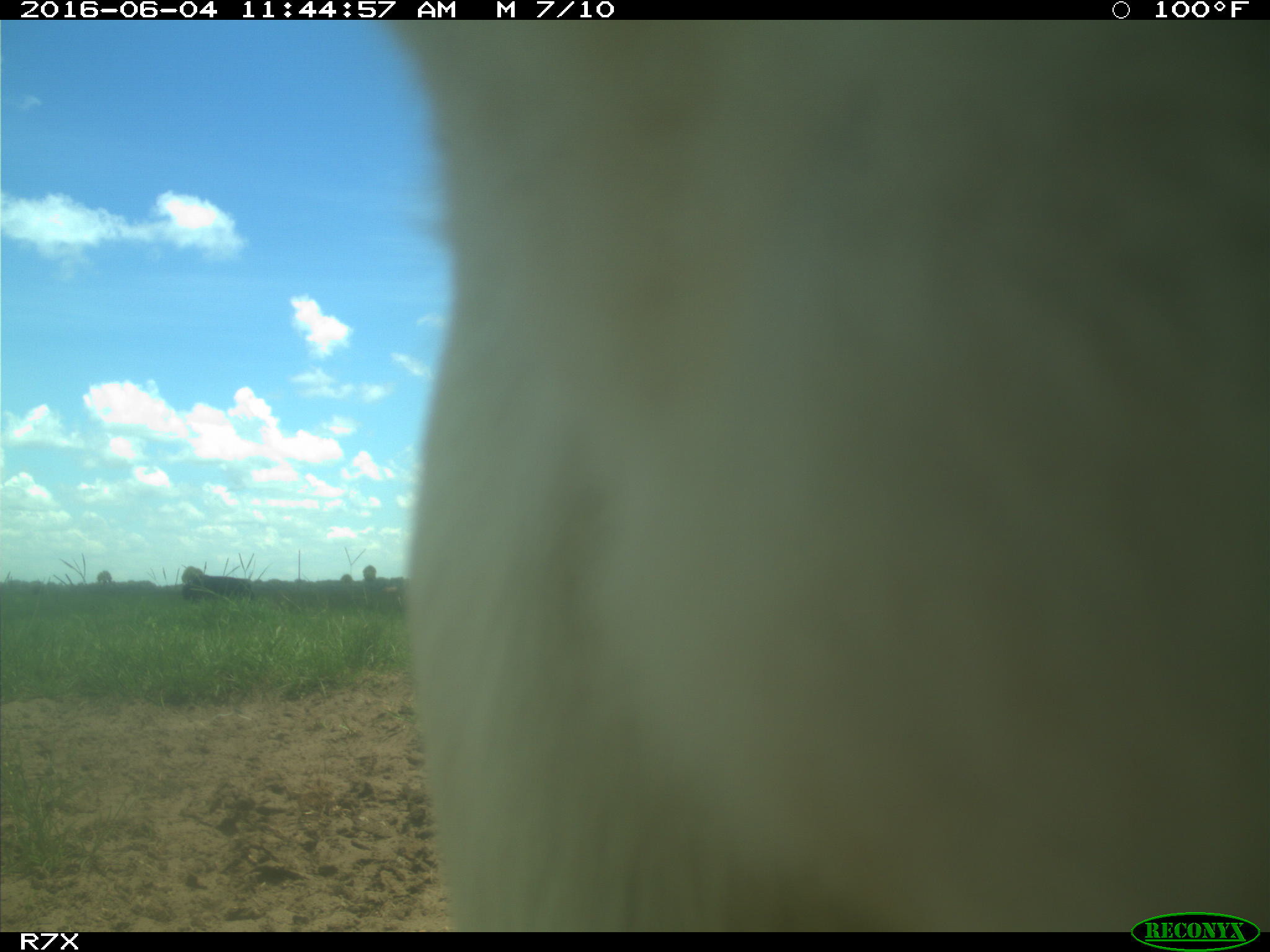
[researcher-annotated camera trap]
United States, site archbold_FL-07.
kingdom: Animalia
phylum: Chordata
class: Mammalia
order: Artiodactyla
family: Bovidae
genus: Bos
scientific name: Bos taurus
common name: domestic cow